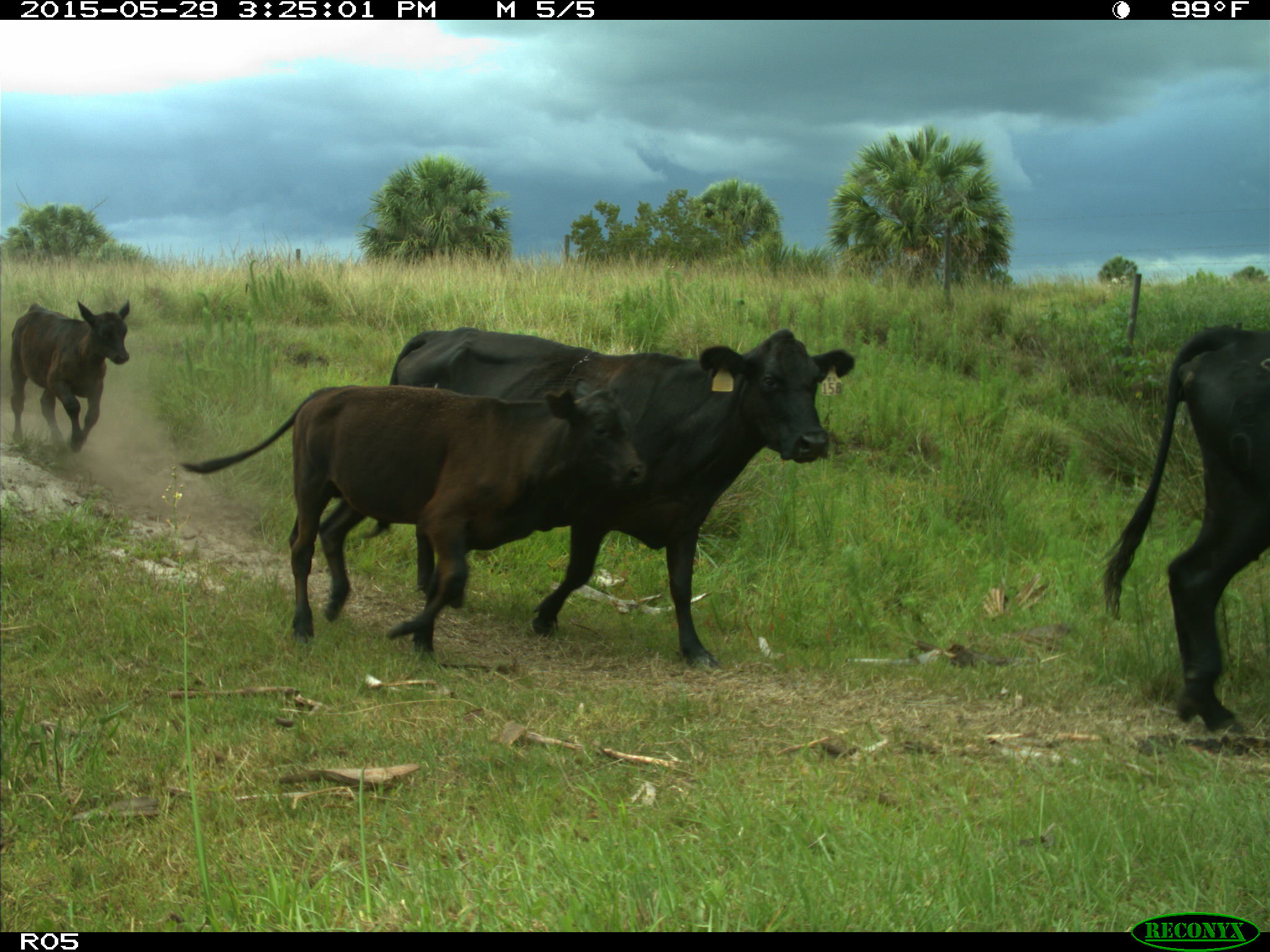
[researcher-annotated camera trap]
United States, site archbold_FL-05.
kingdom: Animalia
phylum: Chordata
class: Mammalia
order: Artiodactyla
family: Bovidae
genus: Bos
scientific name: Bos taurus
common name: domestic cow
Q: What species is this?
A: Bos taurus (domestic cow).